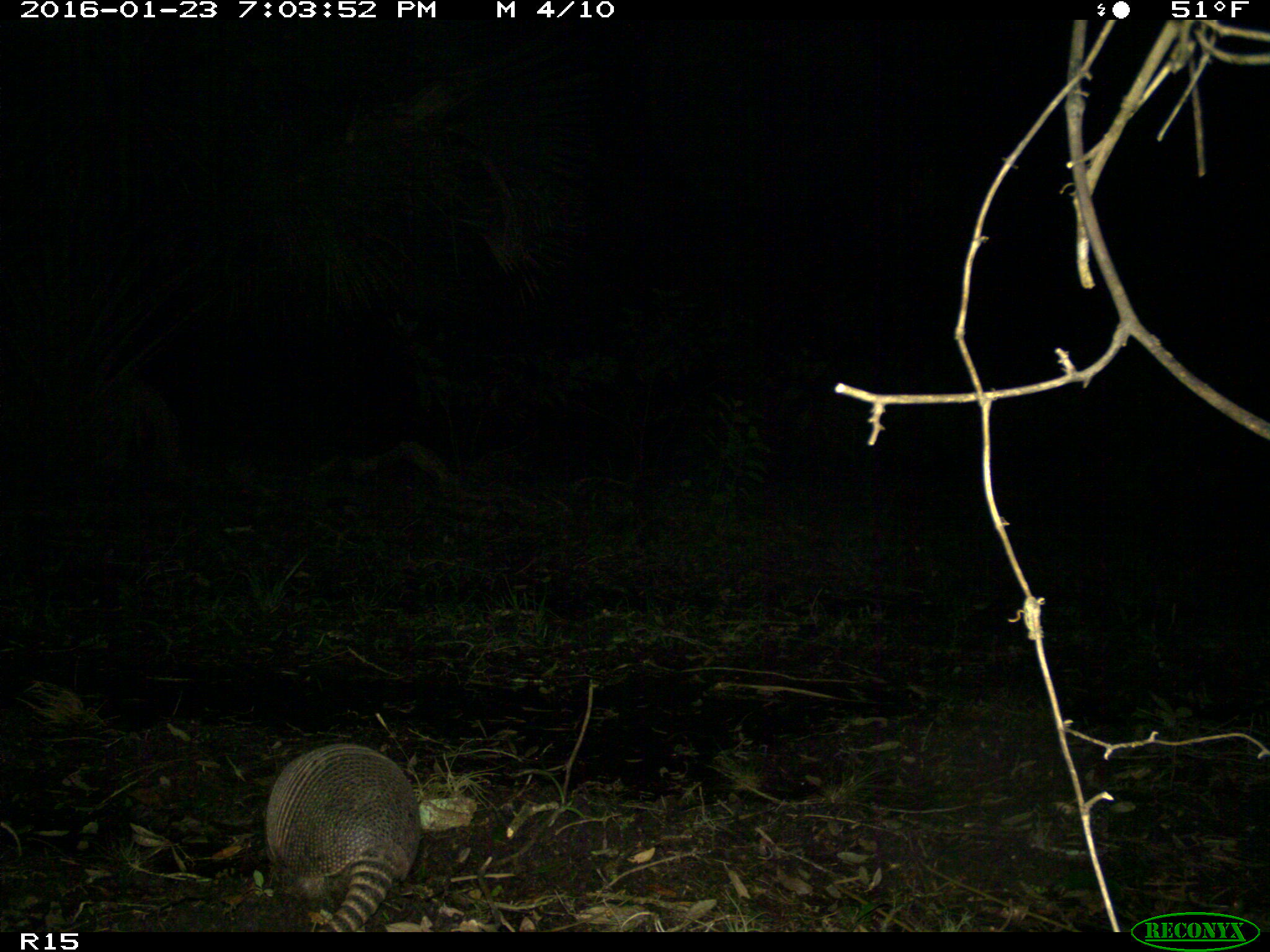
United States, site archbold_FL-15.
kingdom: Animalia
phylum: Chordata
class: Mammalia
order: Cingulata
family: Dasypodidae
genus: Dasypus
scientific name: Dasypus novemcinctus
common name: nine-banded armadillo